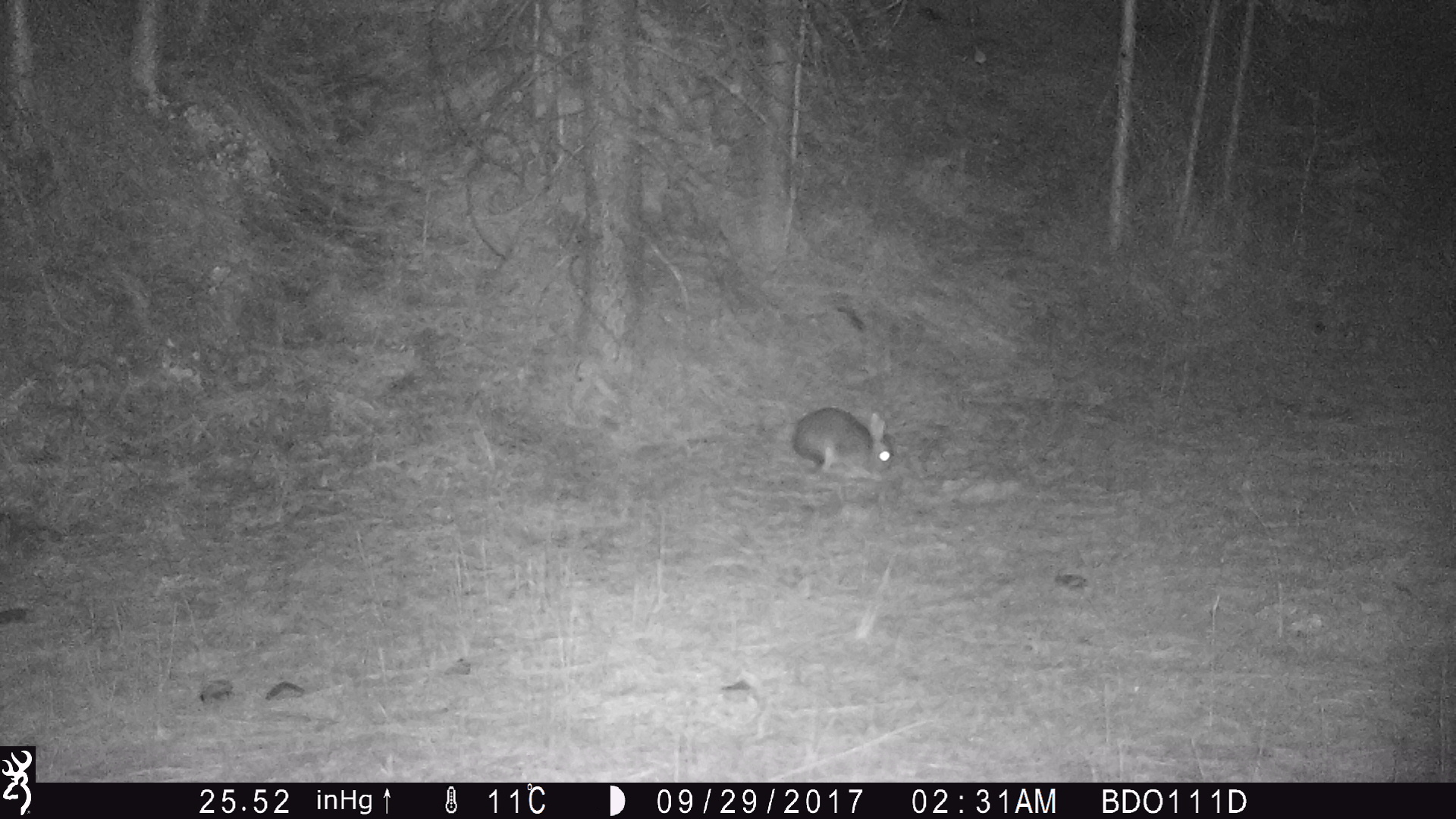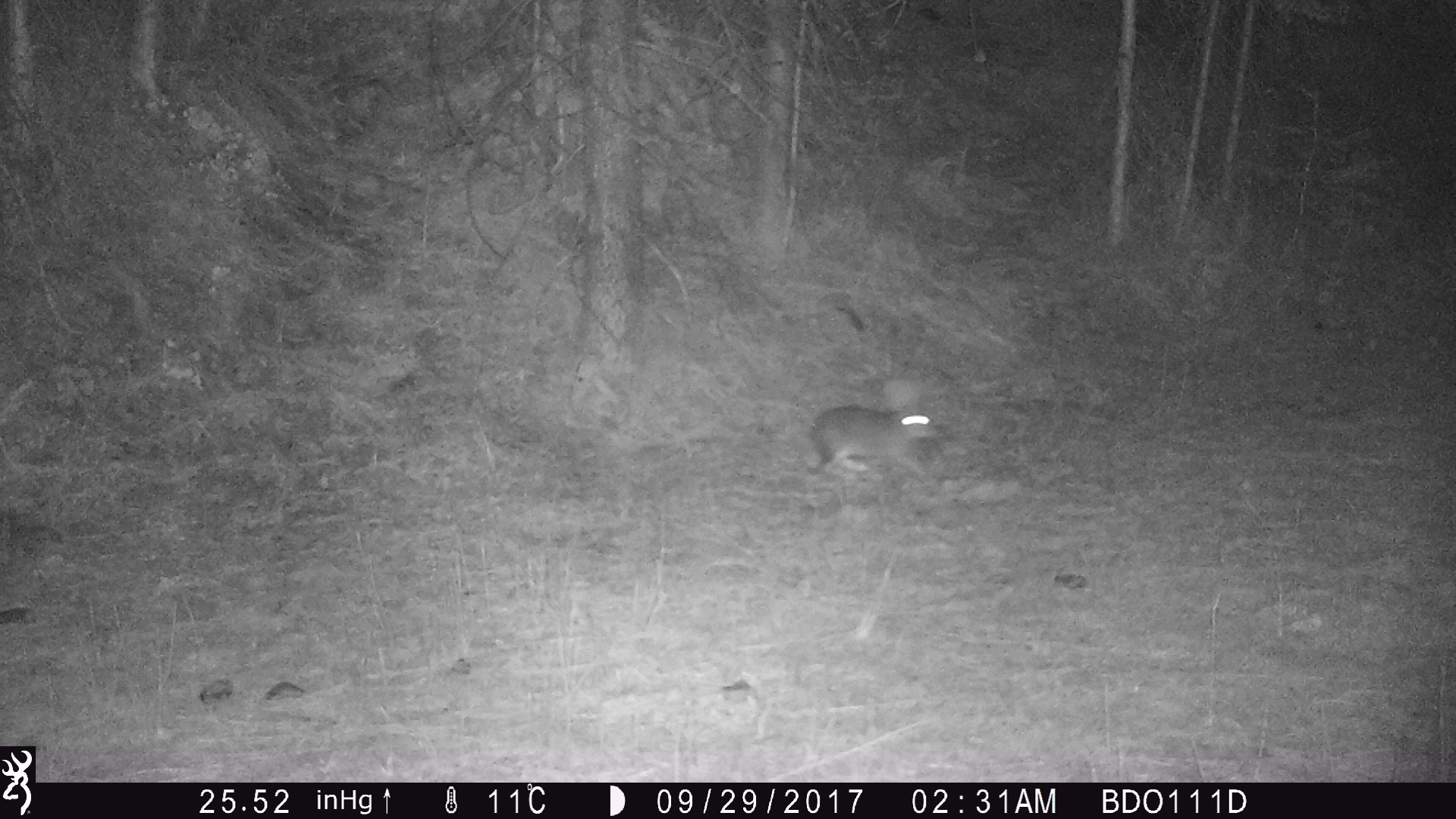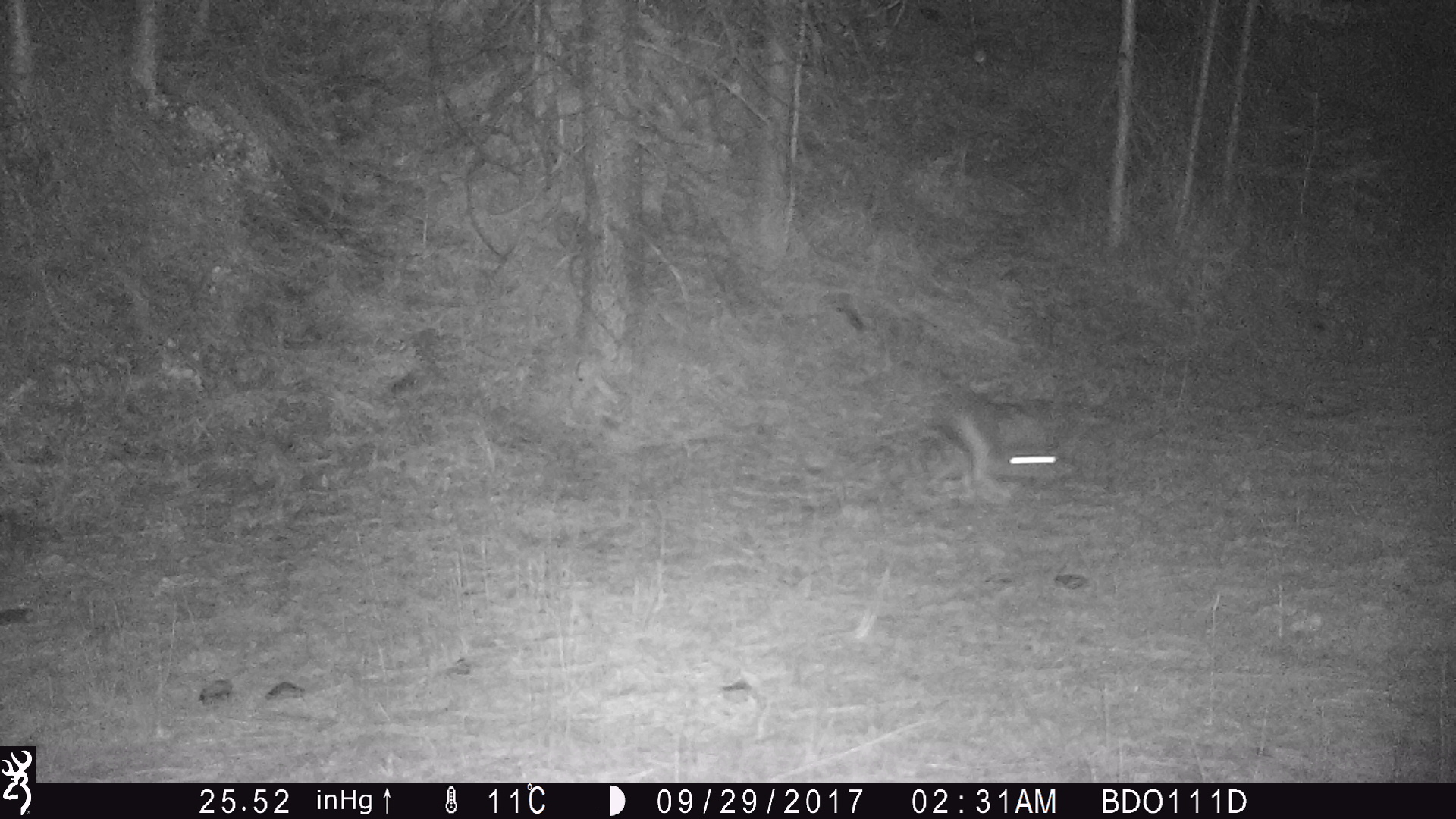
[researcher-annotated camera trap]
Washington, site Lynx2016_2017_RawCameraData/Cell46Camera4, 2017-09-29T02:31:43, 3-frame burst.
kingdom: Animalia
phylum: Chordata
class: Mammalia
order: Lagomorpha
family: Leporidae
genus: Lepus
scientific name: Lepus americanus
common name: snowshoe hare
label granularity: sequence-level